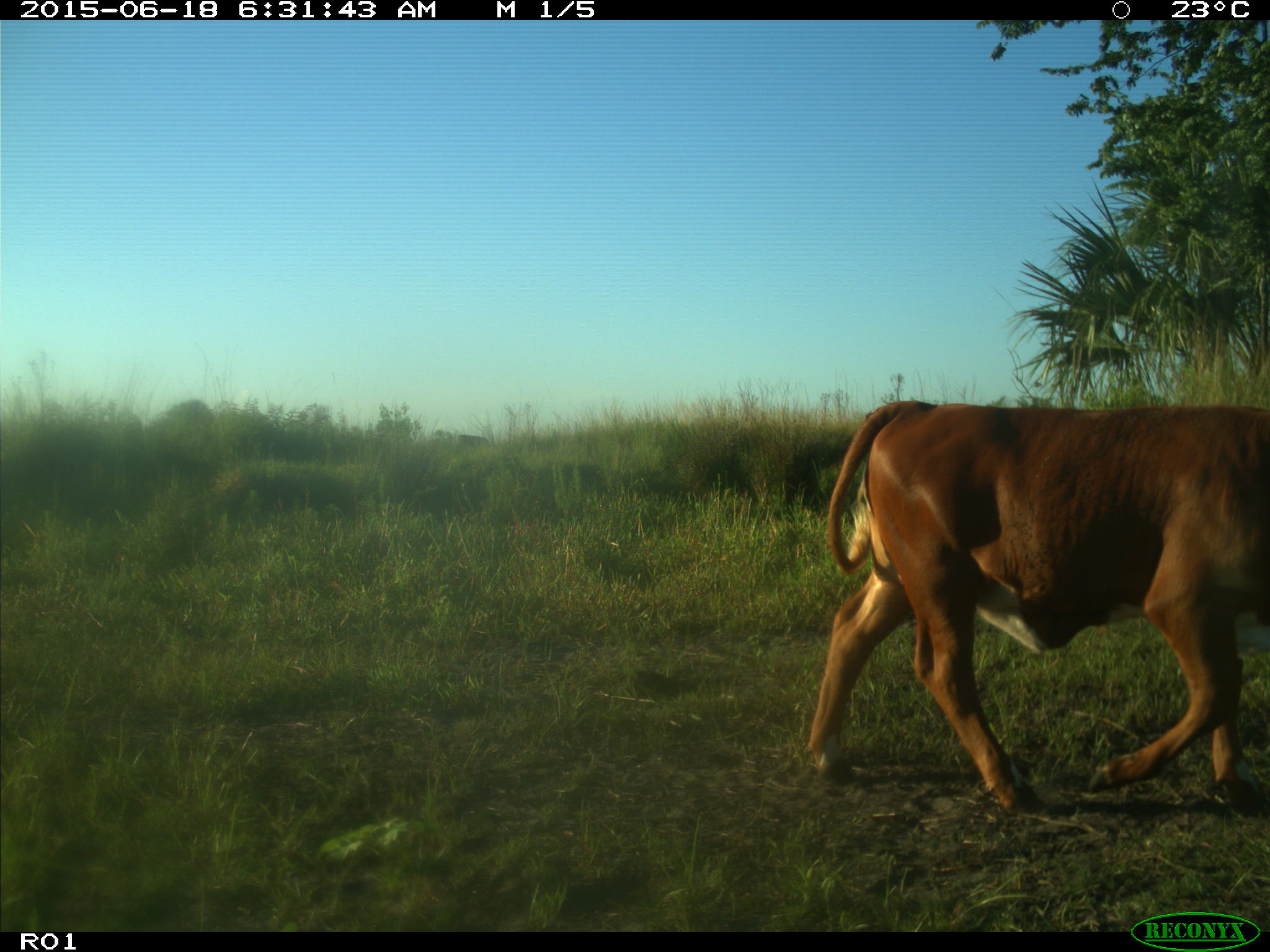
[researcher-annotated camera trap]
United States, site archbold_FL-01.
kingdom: Animalia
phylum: Chordata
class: Mammalia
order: Artiodactyla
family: Bovidae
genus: Bos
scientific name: Bos taurus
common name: domestic cow